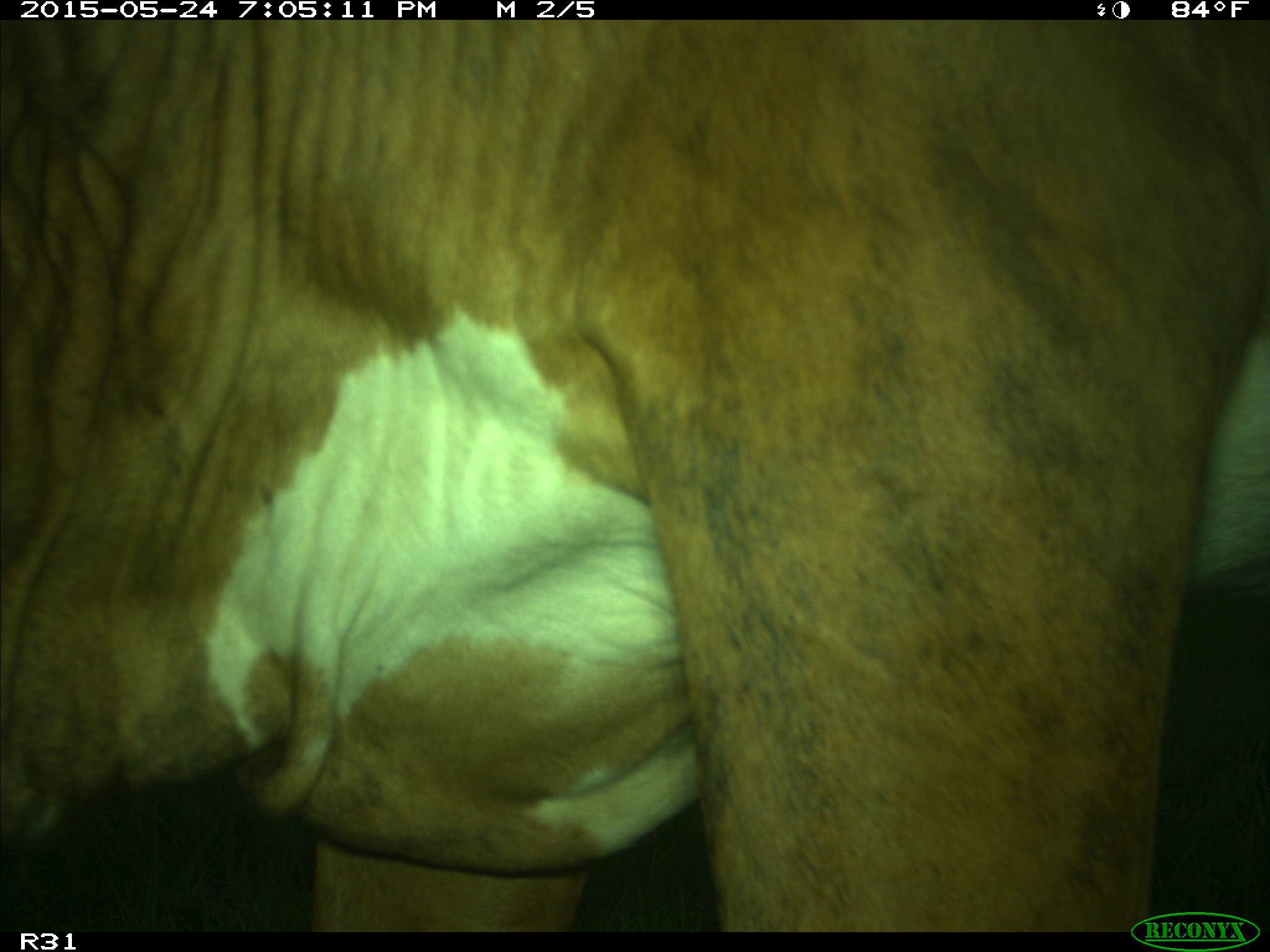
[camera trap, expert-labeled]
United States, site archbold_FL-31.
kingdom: Animalia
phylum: Chordata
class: Mammalia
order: Artiodactyla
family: Bovidae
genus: Bos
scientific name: Bos taurus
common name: domestic cow